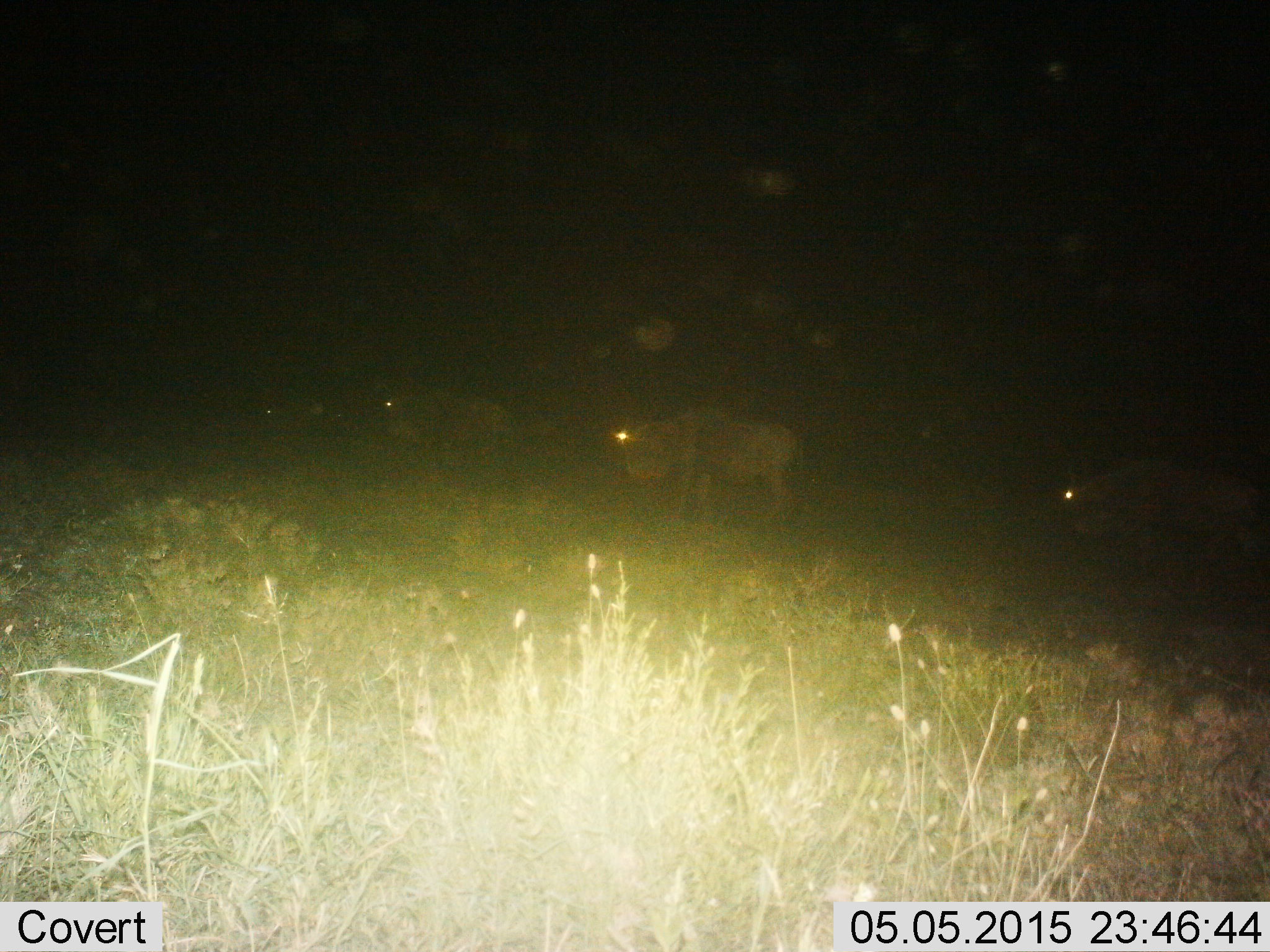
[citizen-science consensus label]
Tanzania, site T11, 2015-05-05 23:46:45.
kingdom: Animalia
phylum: Chordata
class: Mammalia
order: Artiodactyla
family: Bovidae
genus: Connochaetes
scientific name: Connochaetes taurinus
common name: blue wildebeest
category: wildebeest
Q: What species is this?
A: Wildebeest (blue wildebeest) (Connochaetes taurinus).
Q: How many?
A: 3.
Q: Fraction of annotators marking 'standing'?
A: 40%.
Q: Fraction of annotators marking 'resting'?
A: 0%.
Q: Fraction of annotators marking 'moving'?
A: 50%.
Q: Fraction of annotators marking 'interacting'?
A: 0%.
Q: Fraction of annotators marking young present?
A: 0%.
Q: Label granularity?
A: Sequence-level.